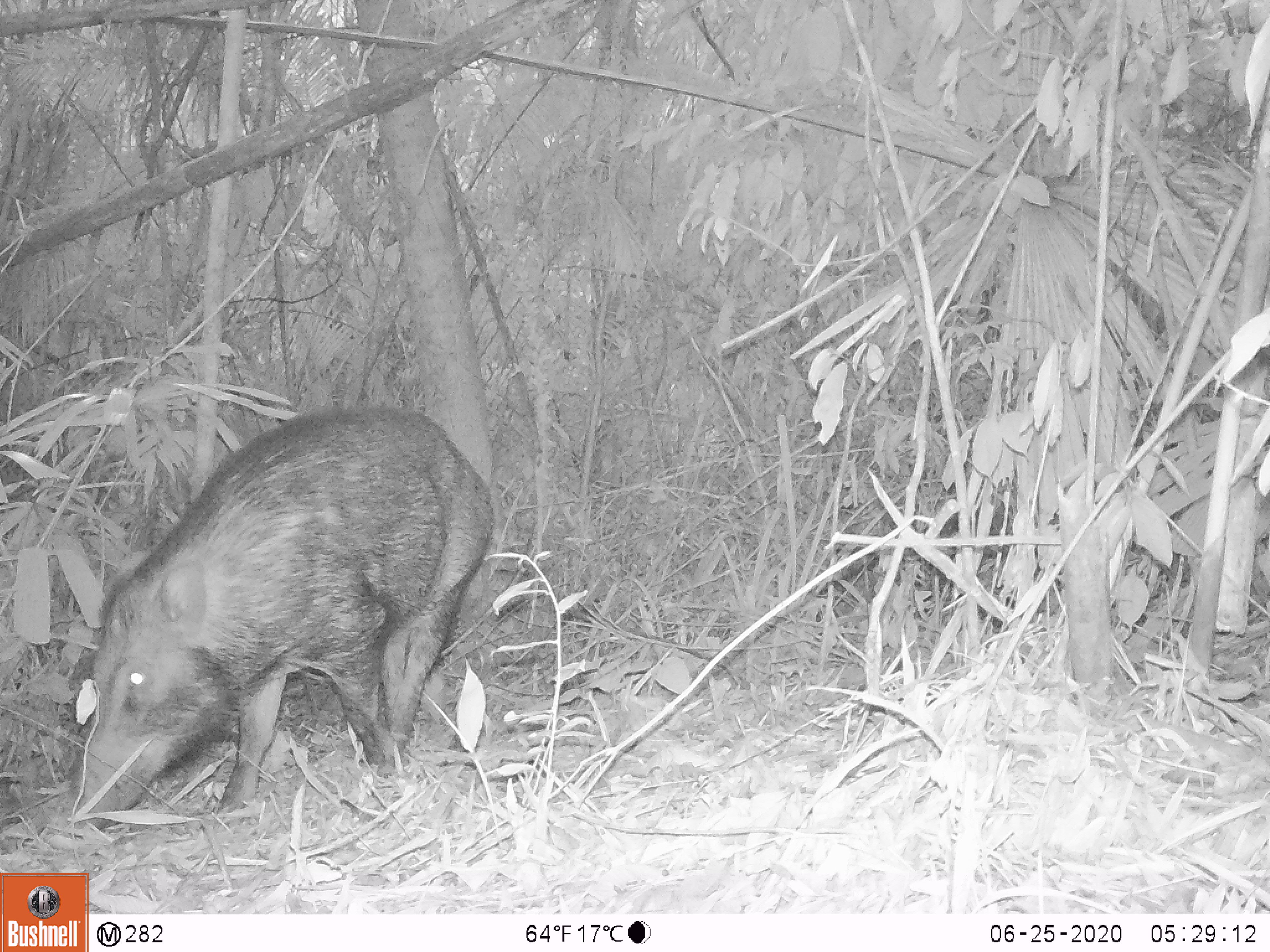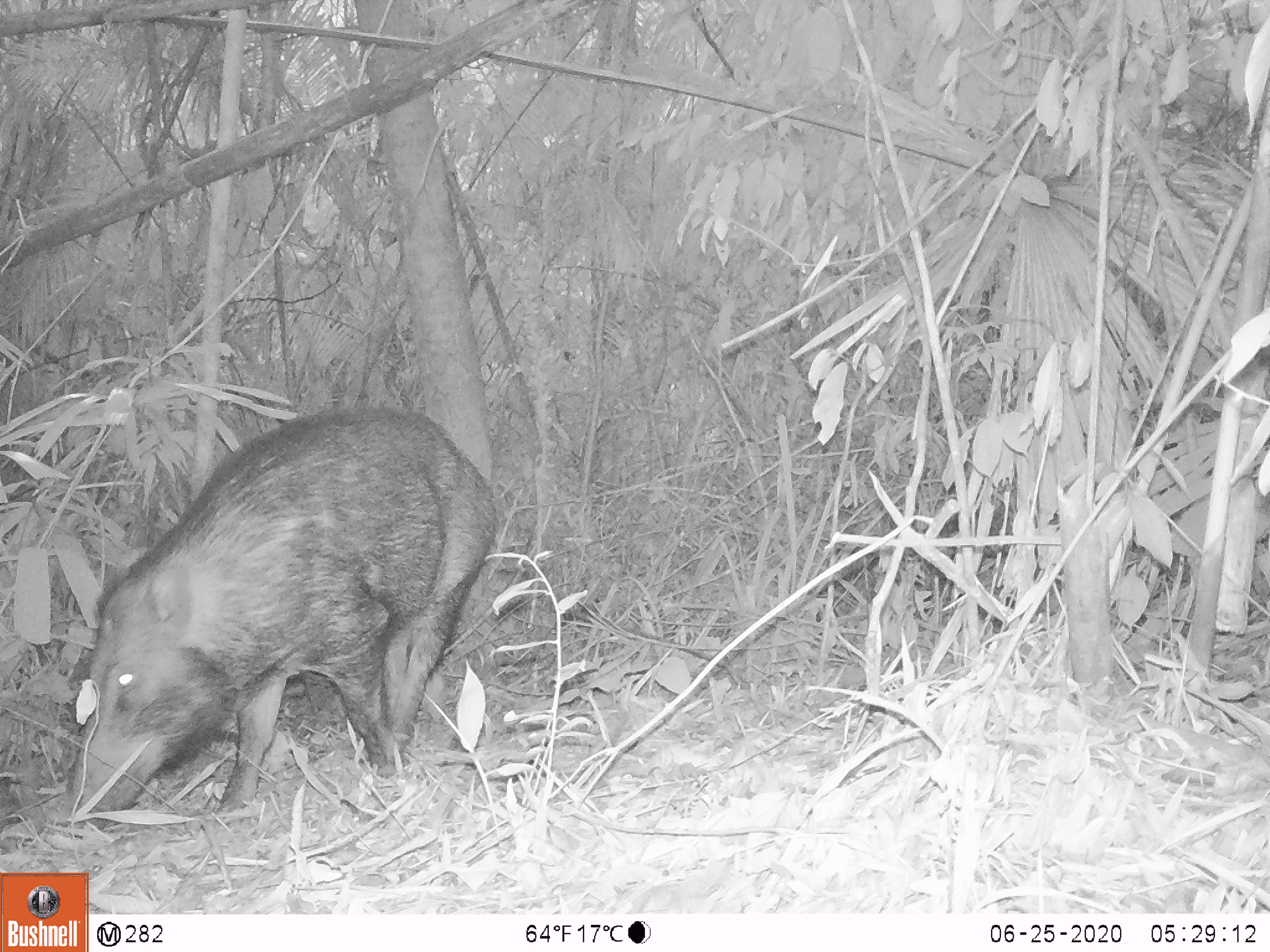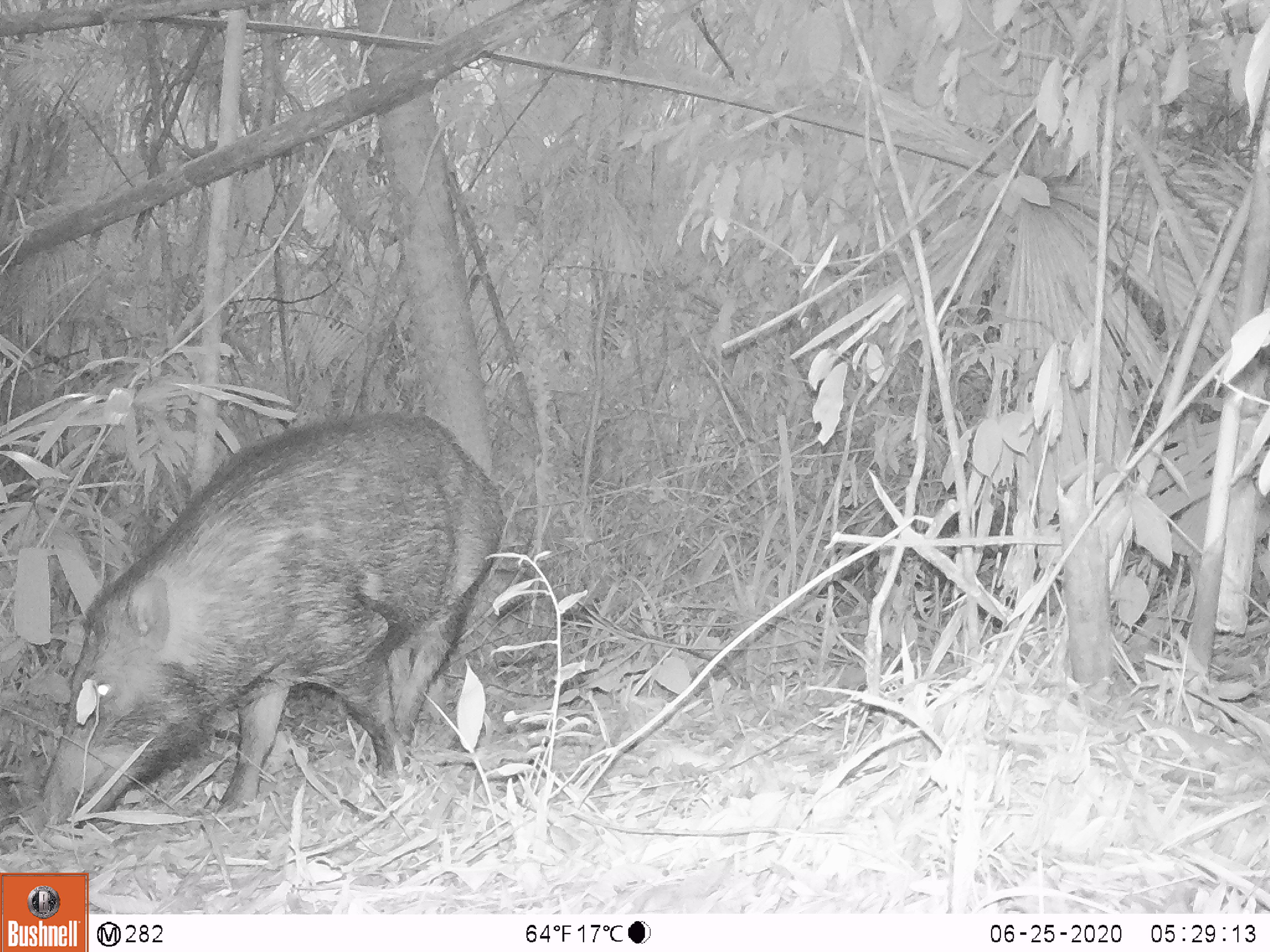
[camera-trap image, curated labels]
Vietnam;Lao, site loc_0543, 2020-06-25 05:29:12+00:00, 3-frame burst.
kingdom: Animalia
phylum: Chordata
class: Mammalia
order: Artiodactyla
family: Suidae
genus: Sus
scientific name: Sus scrofa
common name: eurasian wild pig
Eurasian wild pig (Sus scrofa). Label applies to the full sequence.